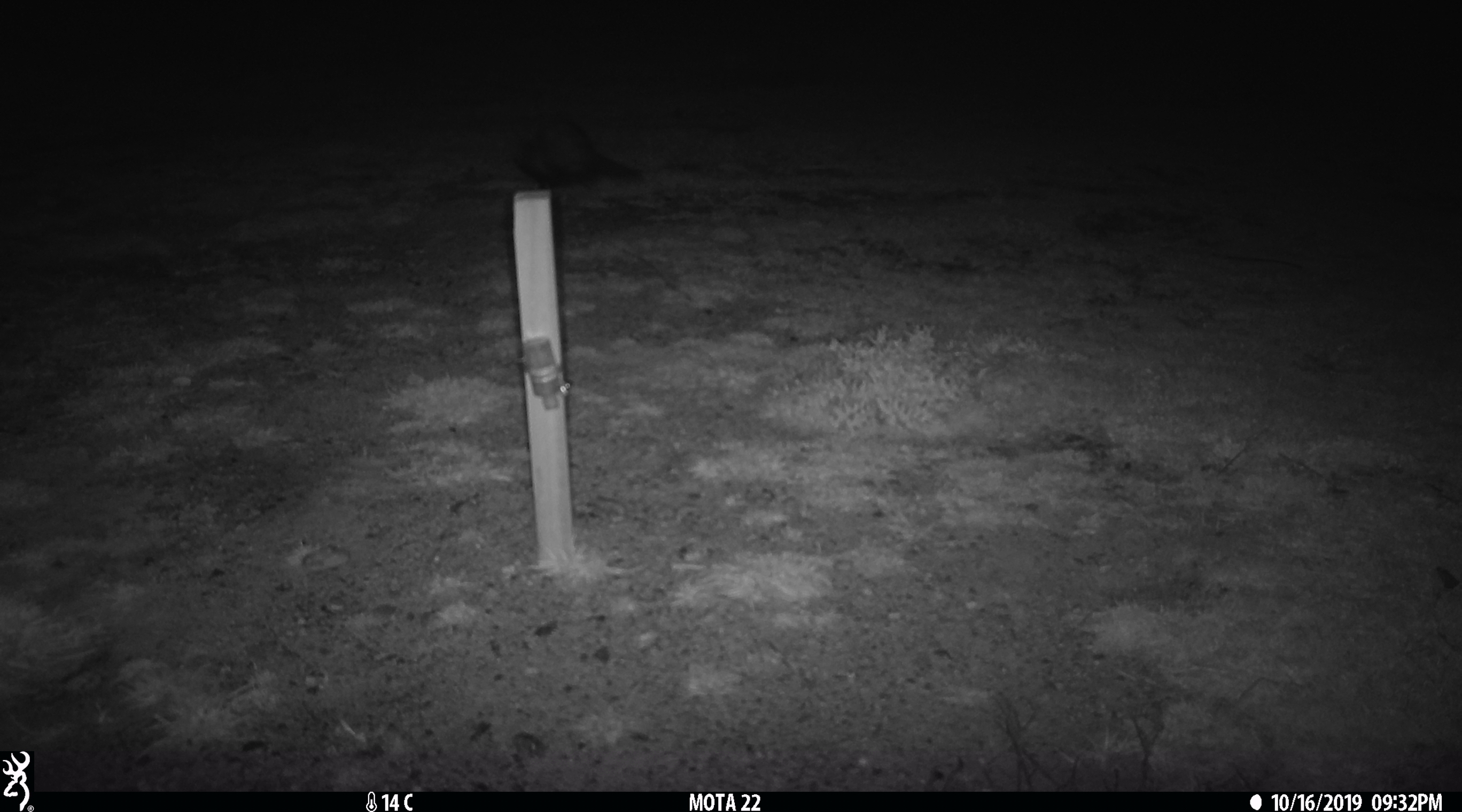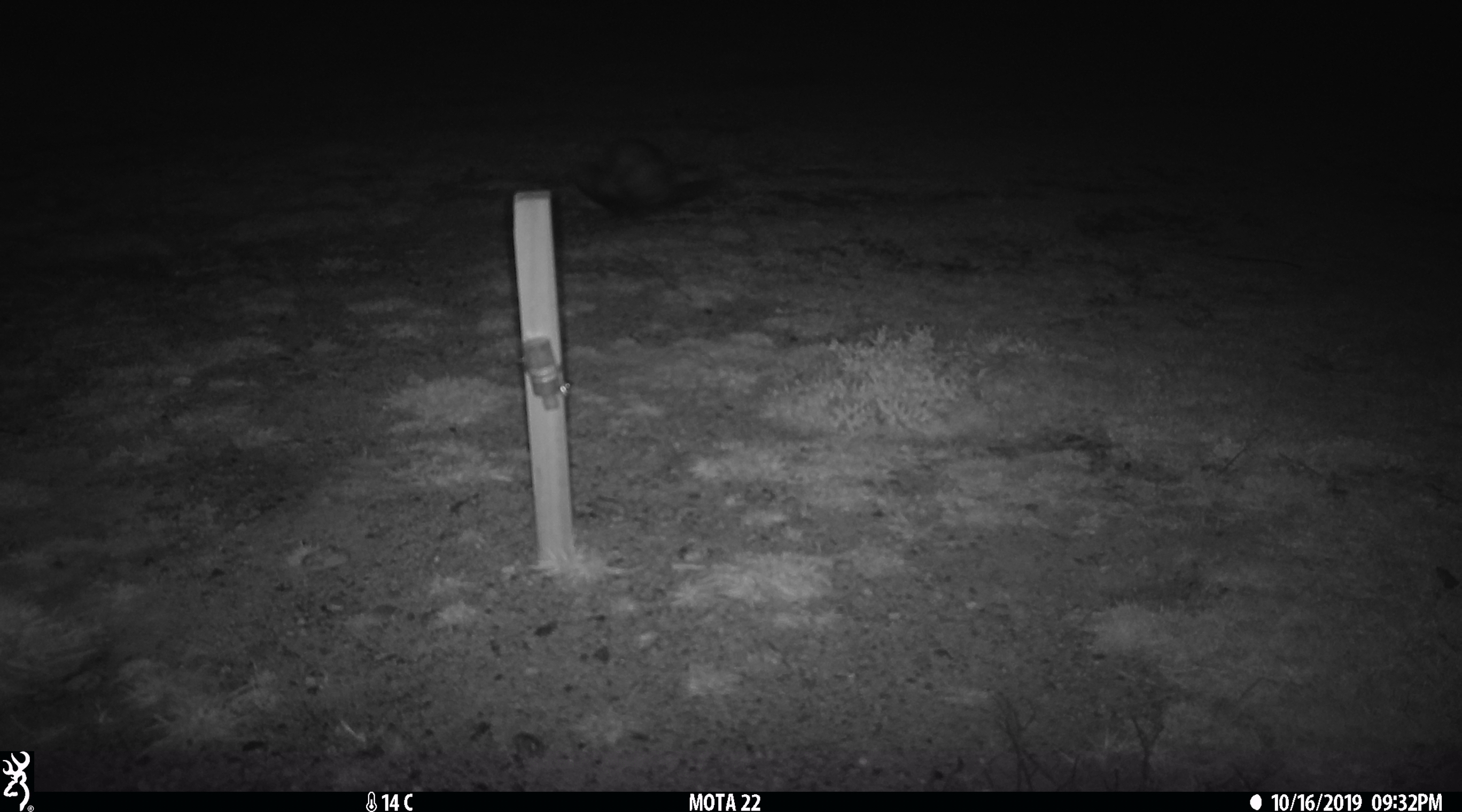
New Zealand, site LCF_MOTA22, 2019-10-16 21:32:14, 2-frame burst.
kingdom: Animalia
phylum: Chordata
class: Mammalia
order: Carnivora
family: Mustelidae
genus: Mustela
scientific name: Mustela furo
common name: ferret